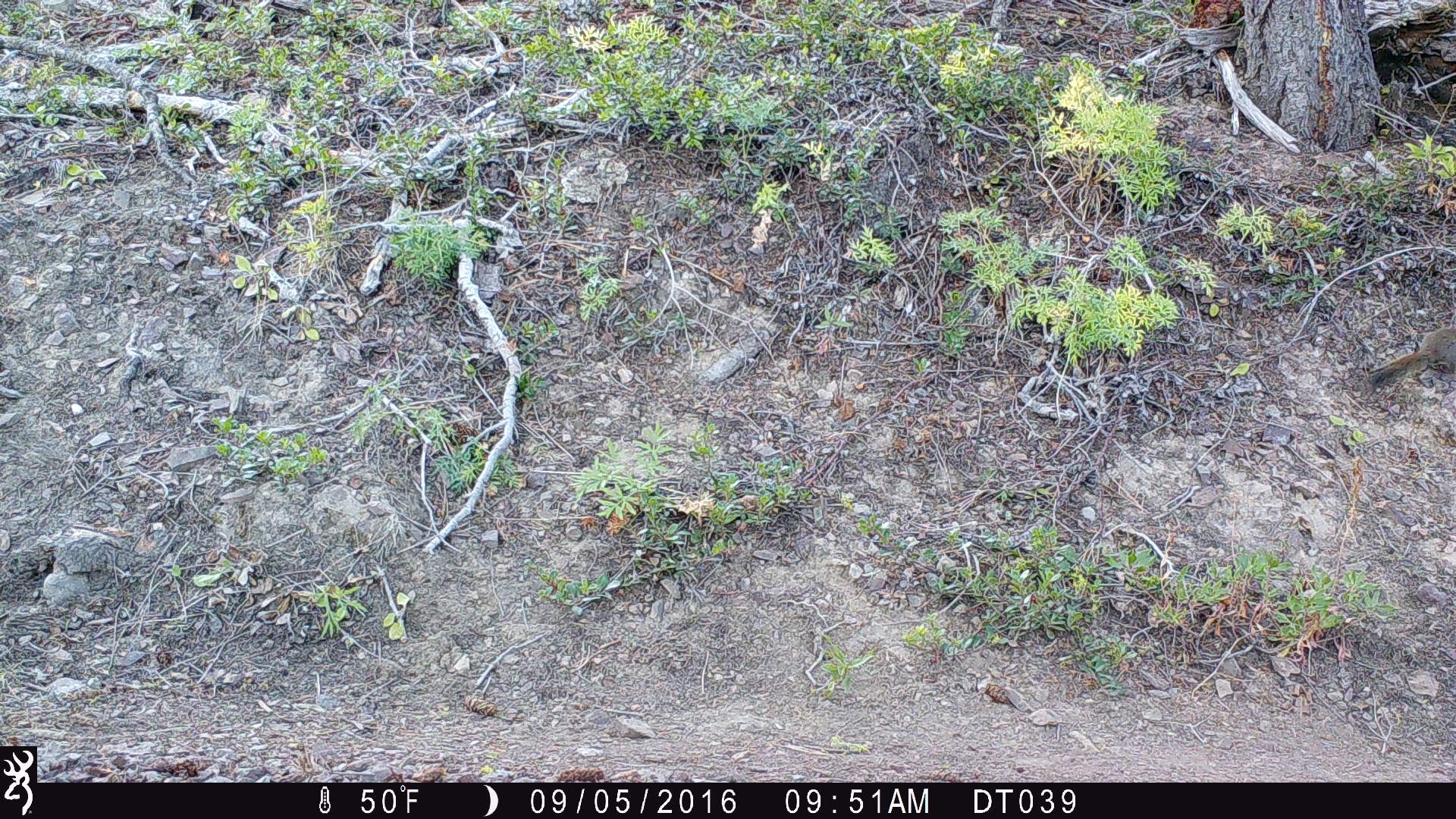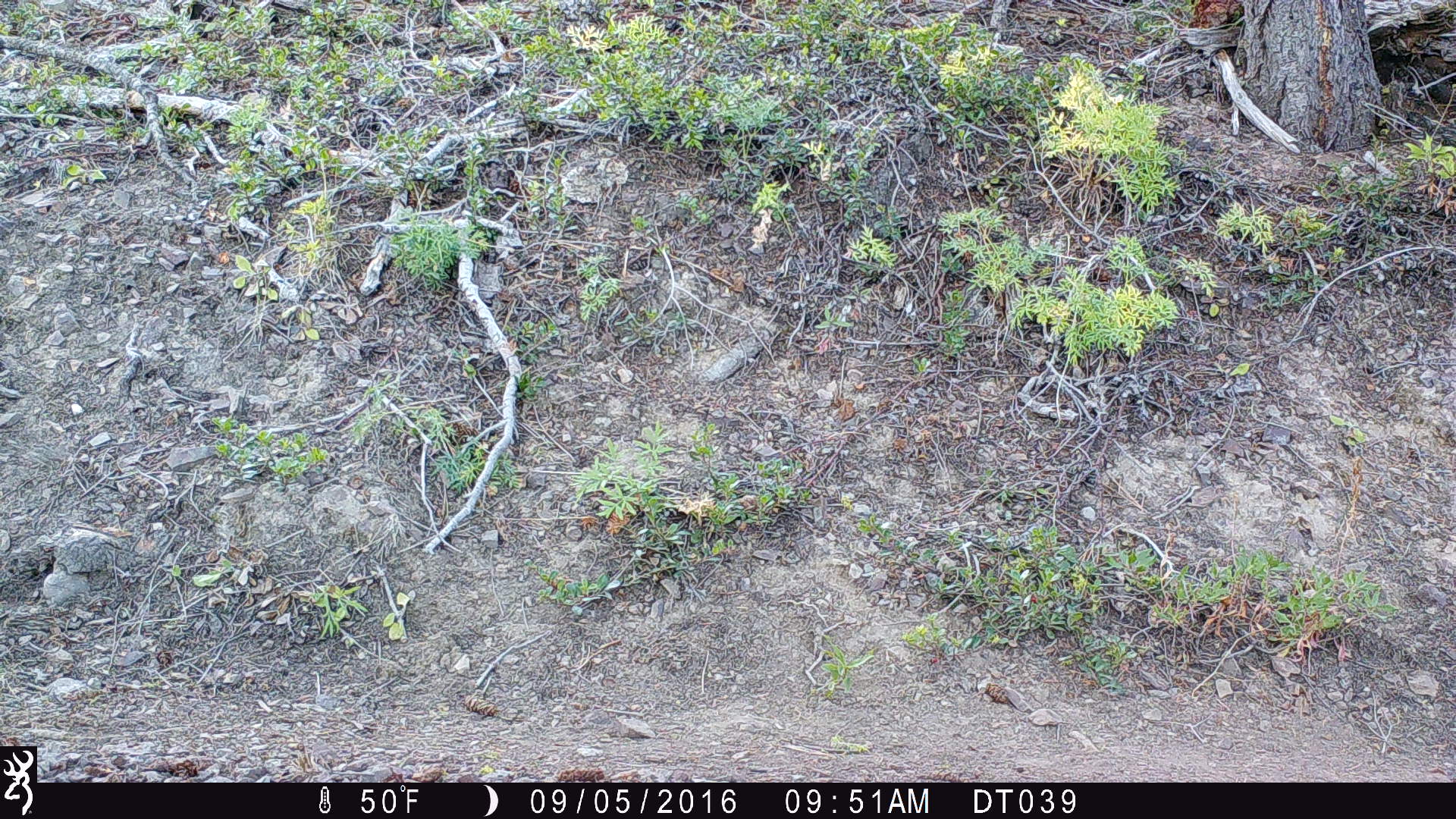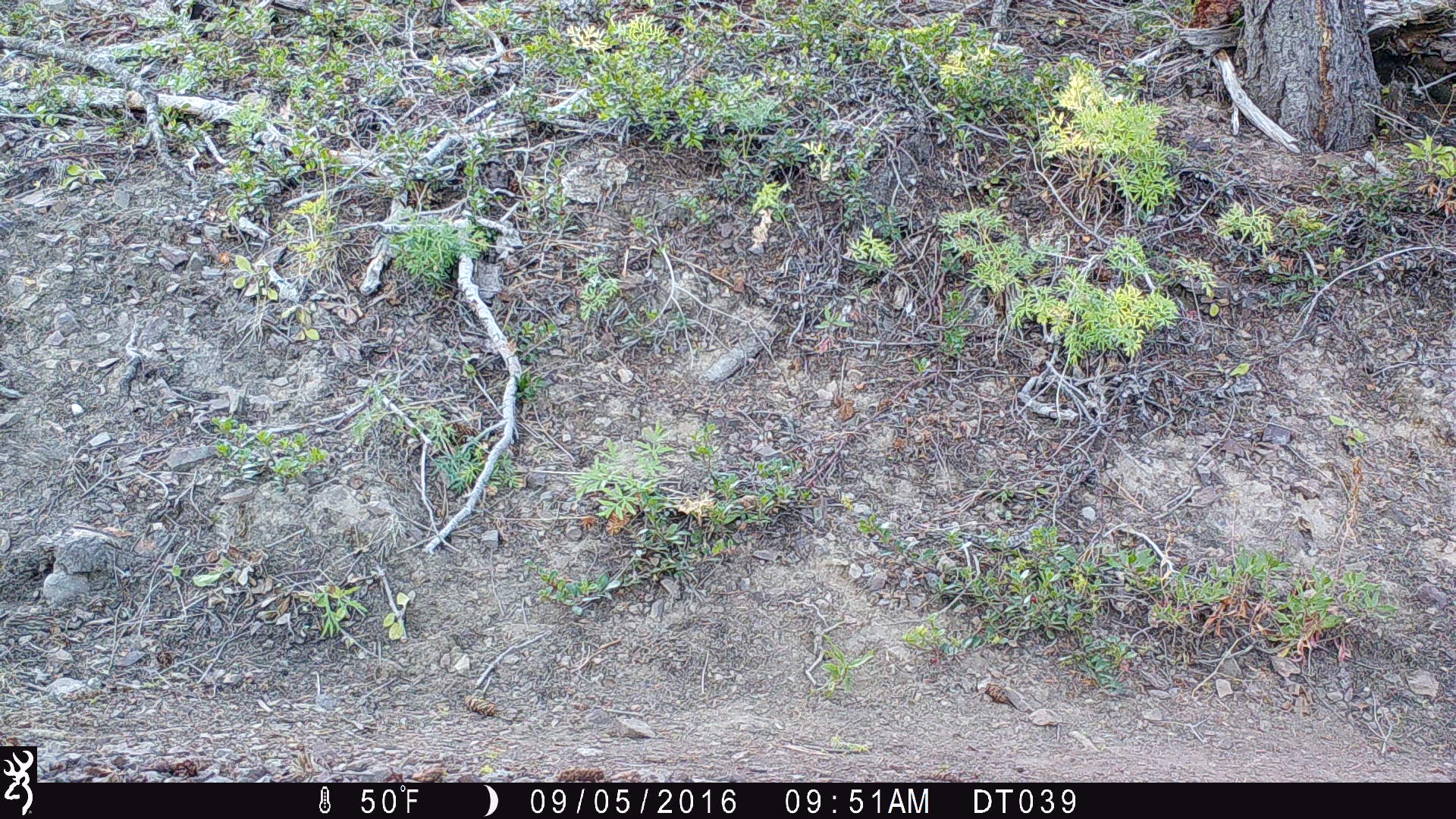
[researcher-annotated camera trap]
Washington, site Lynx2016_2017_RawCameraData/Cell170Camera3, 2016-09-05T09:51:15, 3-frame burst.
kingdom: Animalia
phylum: Chordata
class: Mammalia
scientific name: Mammalia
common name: small mammal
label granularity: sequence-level